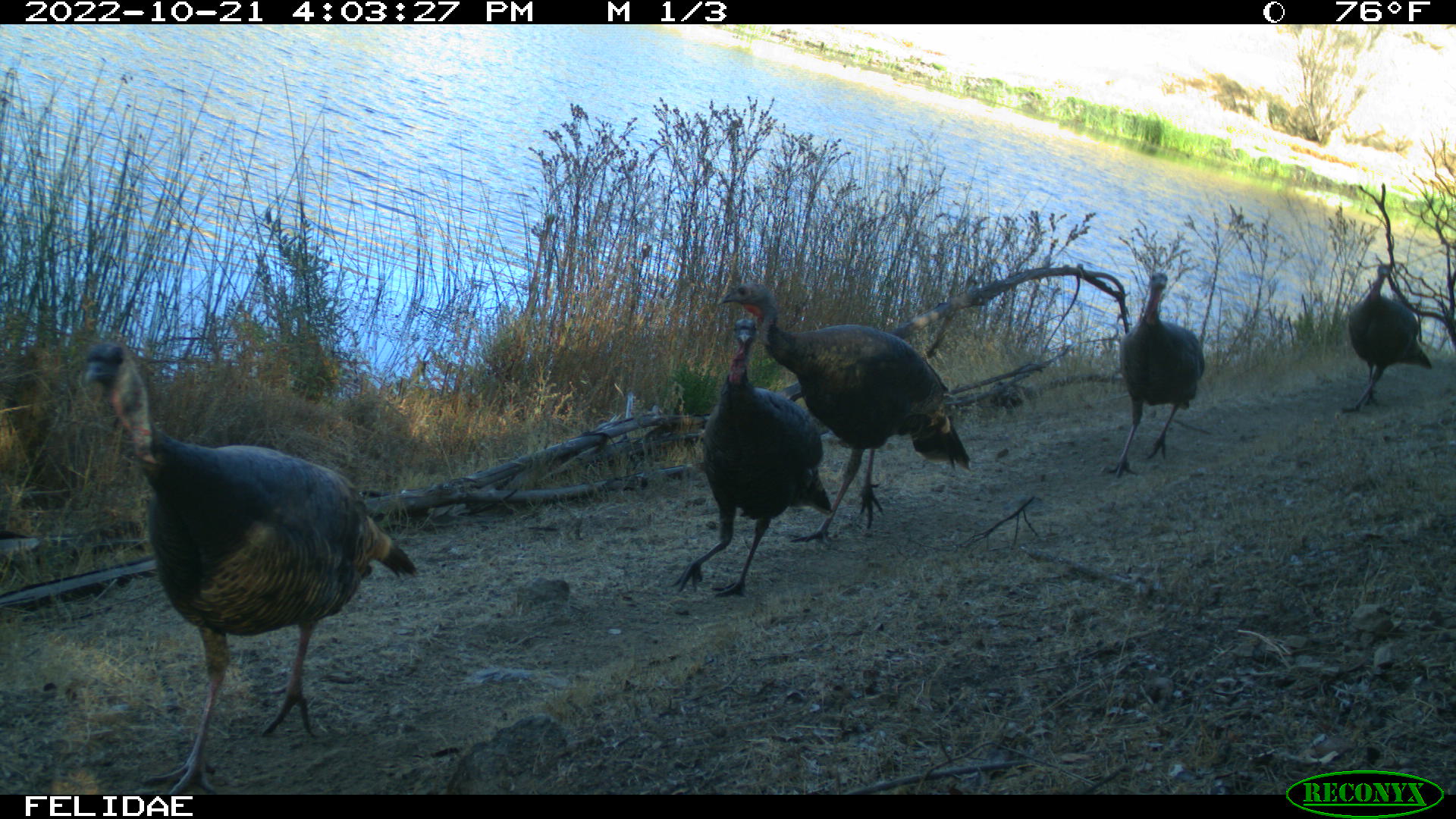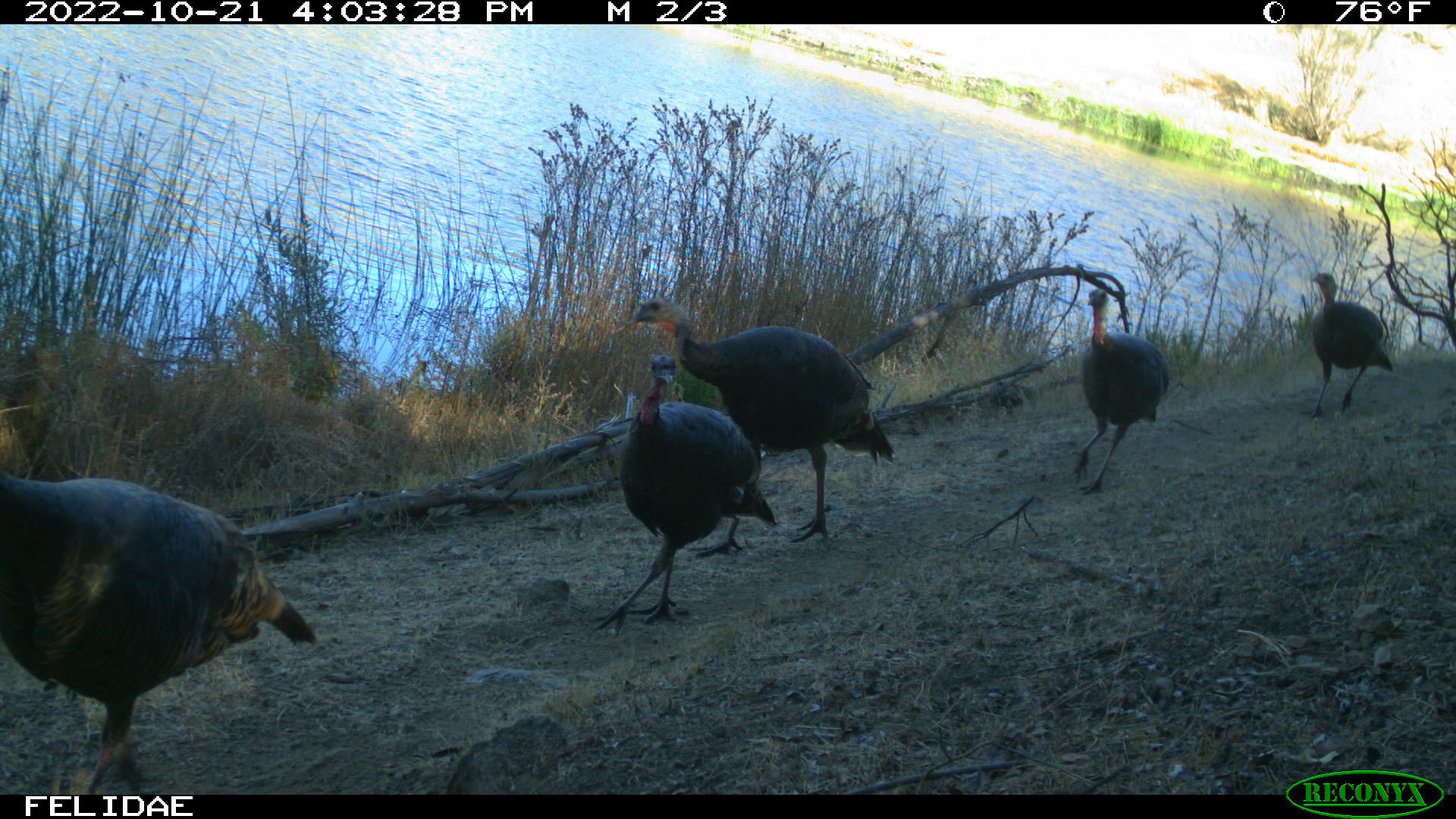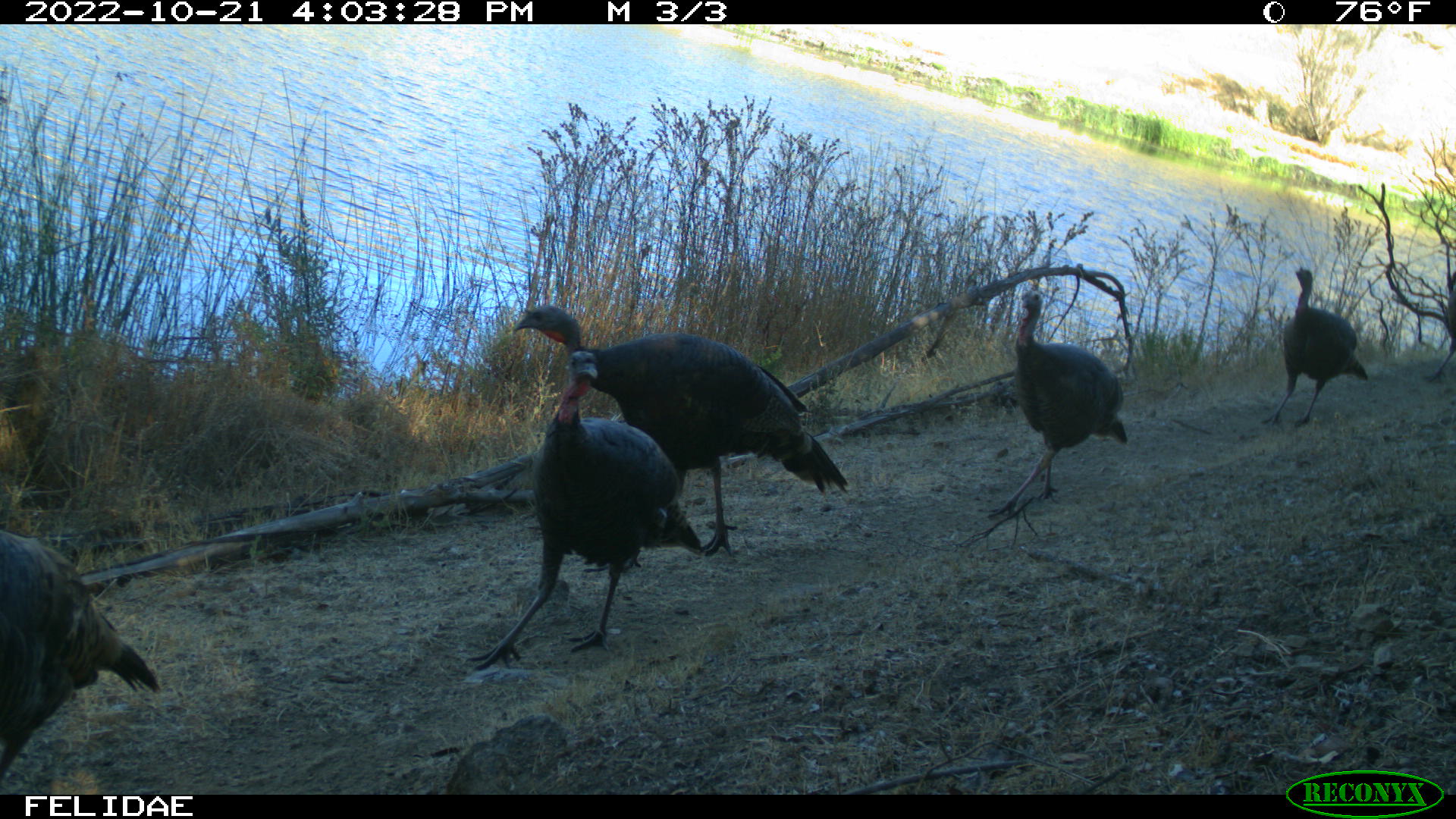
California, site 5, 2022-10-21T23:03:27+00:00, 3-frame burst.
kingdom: Animalia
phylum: Chordata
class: Aves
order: Galliformes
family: Phasianidae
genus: Meleagris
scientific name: Meleagris gallopavo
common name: turkey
Turkey (Meleagris gallopavo).